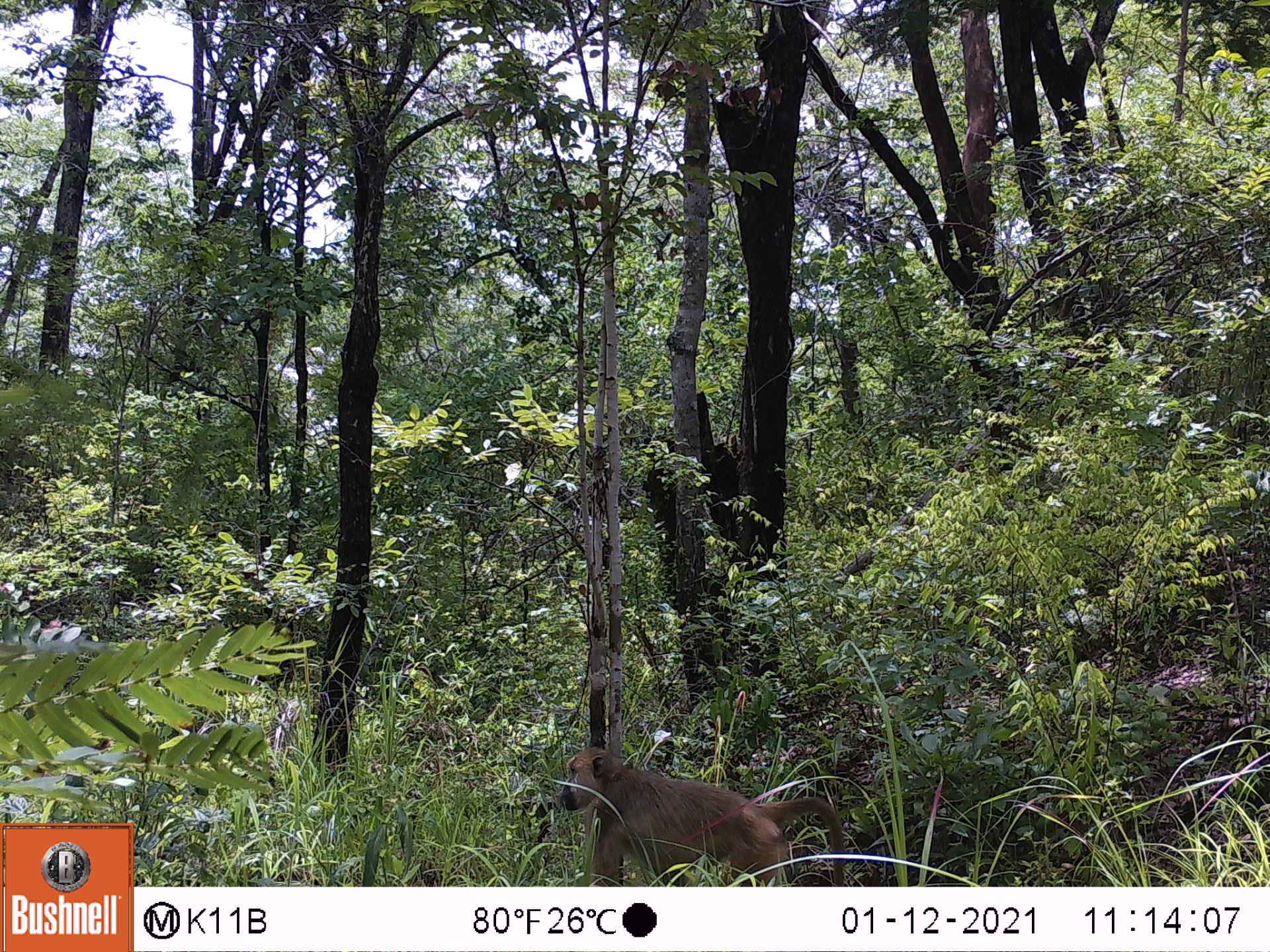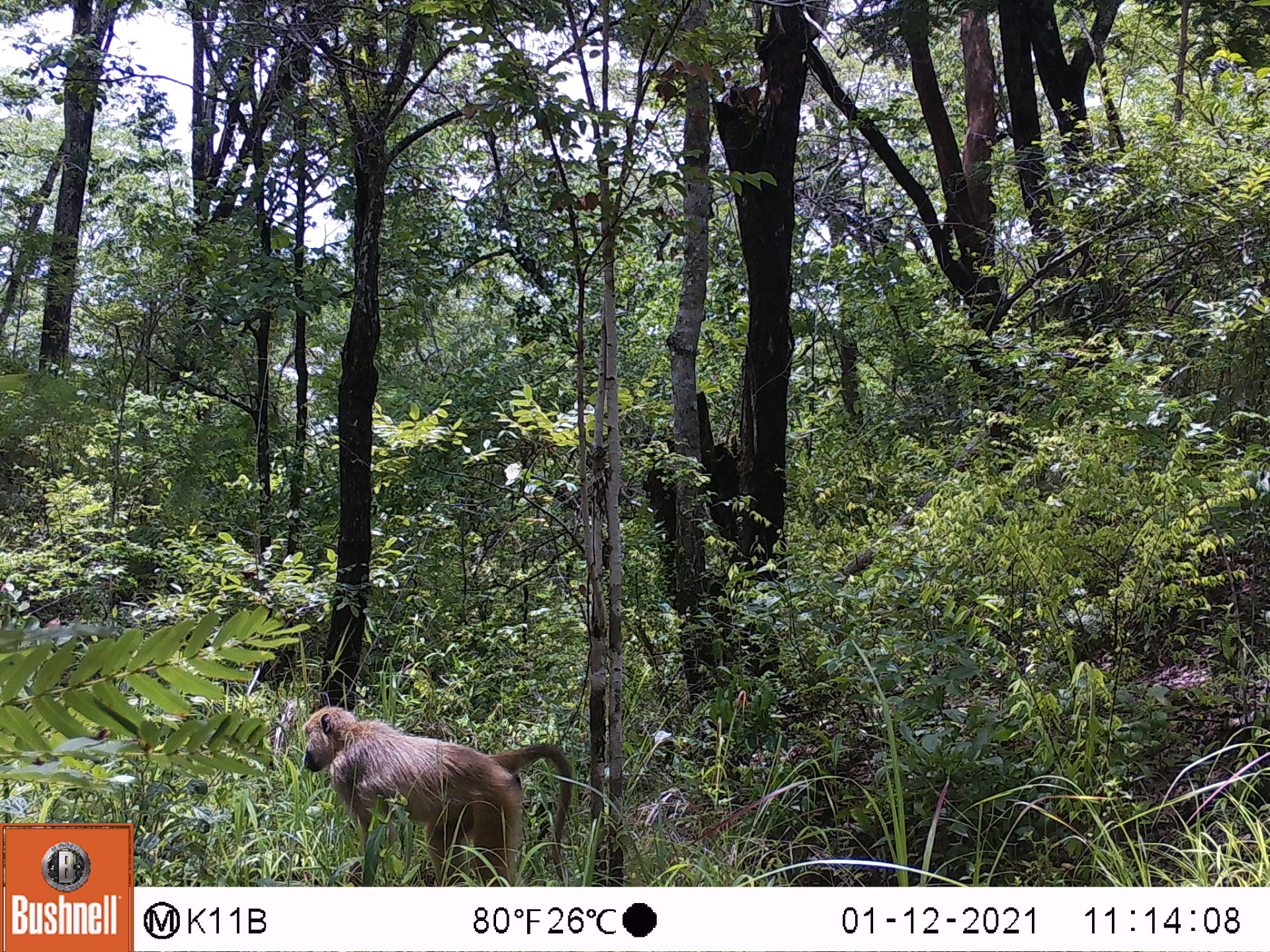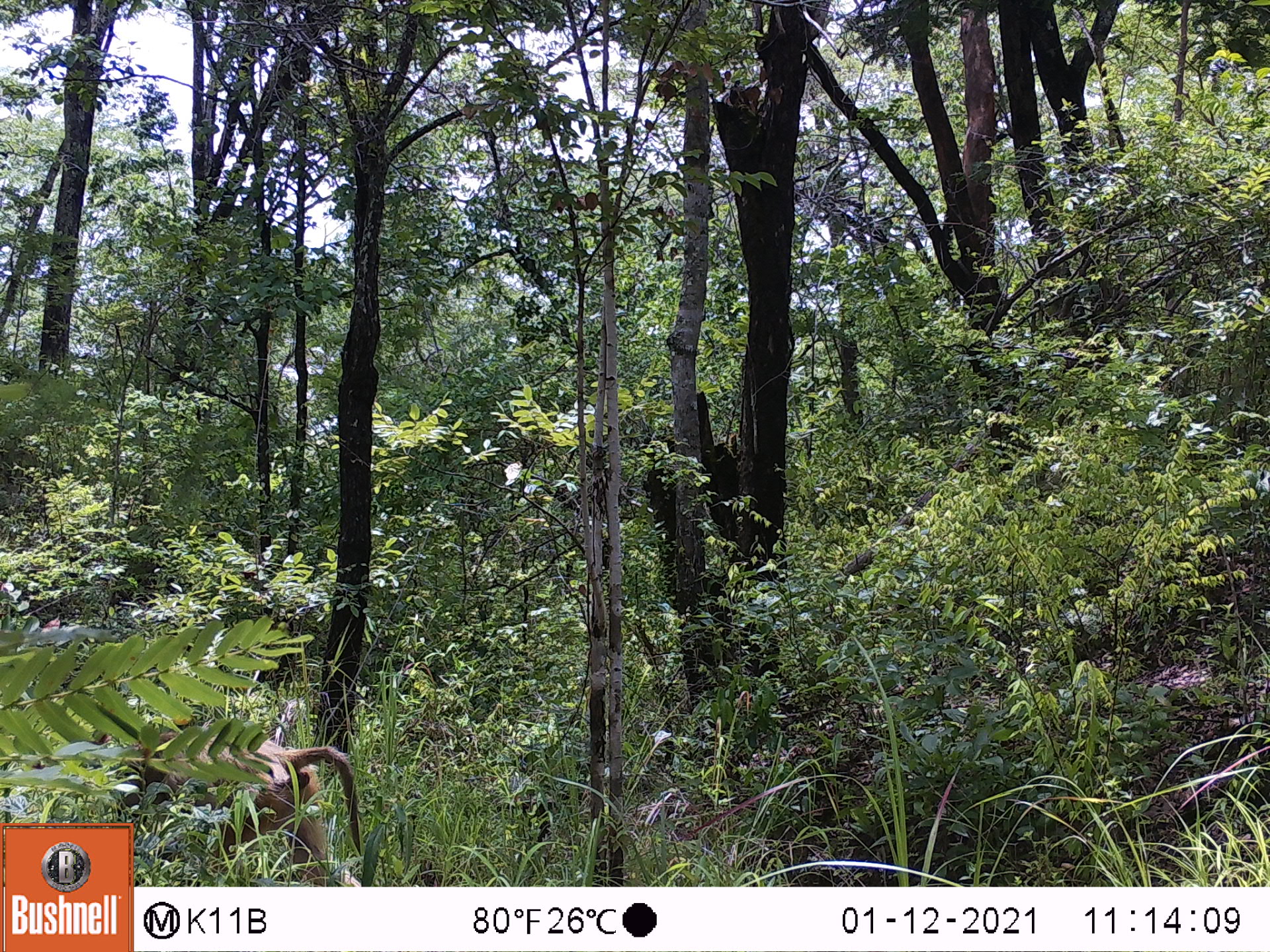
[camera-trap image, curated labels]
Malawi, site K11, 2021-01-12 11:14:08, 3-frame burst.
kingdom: Animalia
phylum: Chordata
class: Mammalia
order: Primates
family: Cercopithecidae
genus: Papio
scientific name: Papio cynocephalus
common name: yellow baboon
Yellow baboon (Papio cynocephalus), count 1.